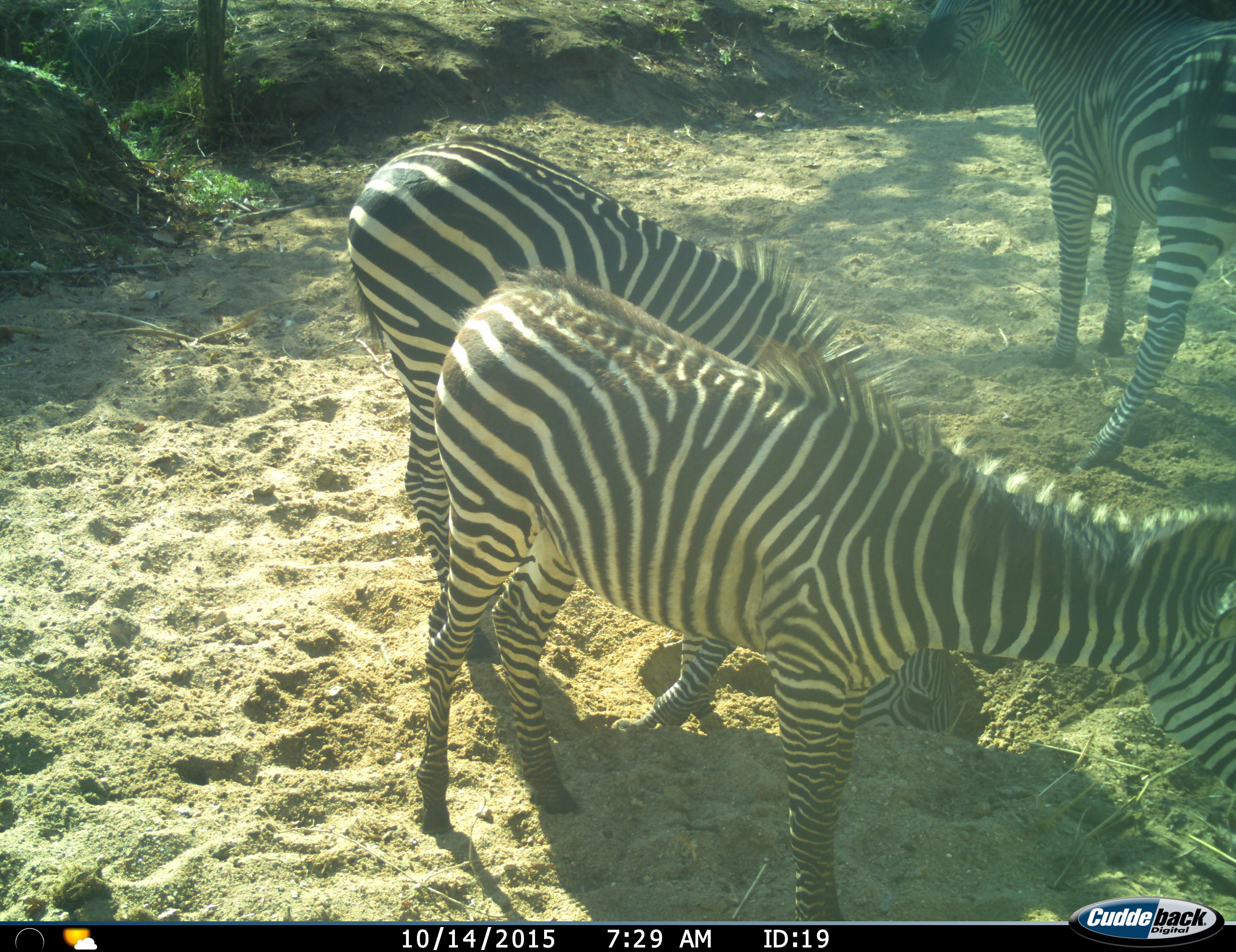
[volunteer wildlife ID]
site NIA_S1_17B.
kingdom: Animalia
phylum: Chordata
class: Mammalia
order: Perissodactyla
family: Equidae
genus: Equus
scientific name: Equus quagga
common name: plains zebra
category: zebraplains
Zebraplains (plains zebra) (Equus quagga), count 3. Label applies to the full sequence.